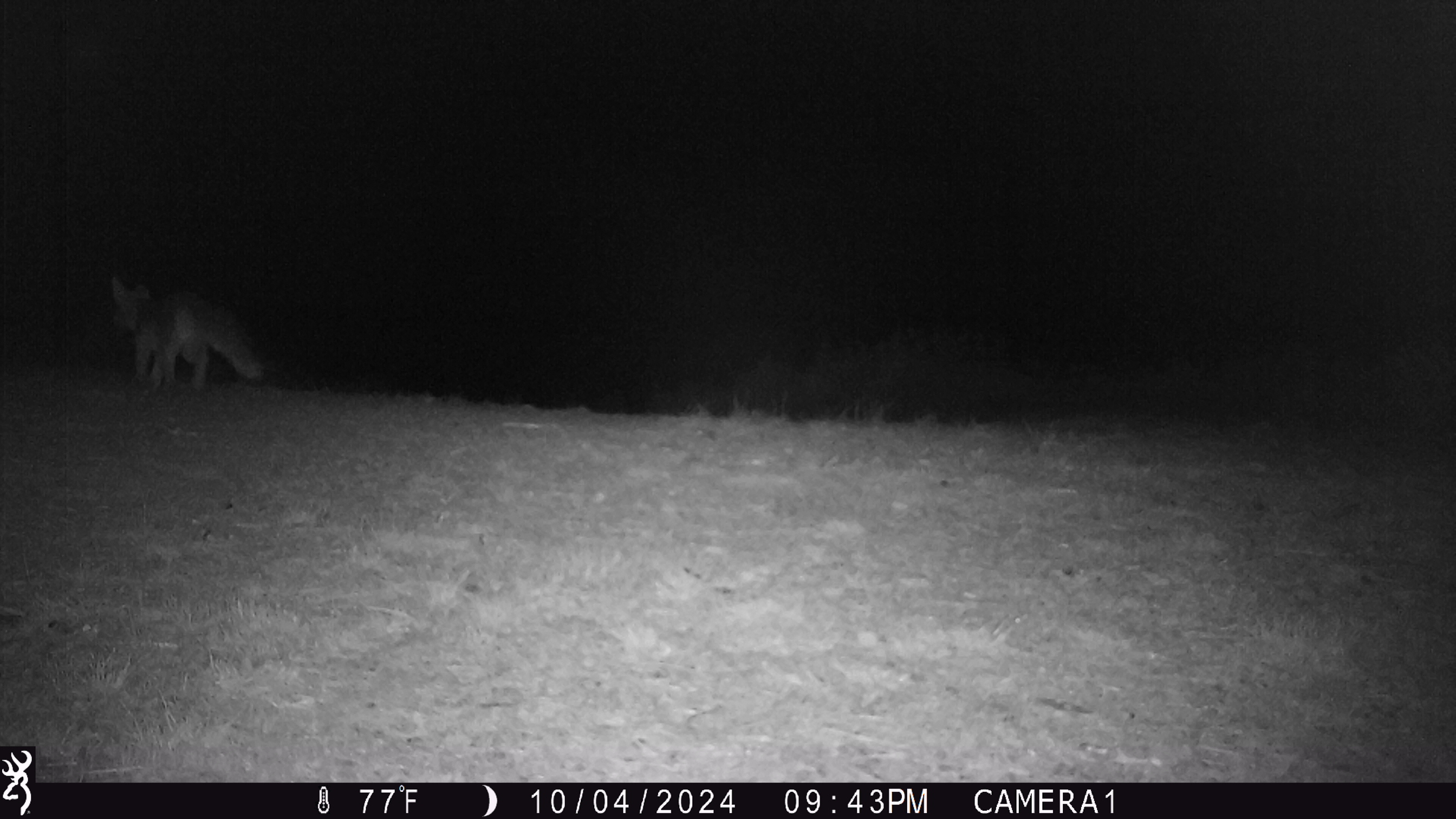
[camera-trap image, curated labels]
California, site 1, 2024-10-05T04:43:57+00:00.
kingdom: Animalia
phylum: Chordata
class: Mammalia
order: Carnivora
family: Canidae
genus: Urocyon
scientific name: Urocyon cinereoargenteus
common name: gray fox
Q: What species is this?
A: Gray fox (Urocyon cinereoargenteus).